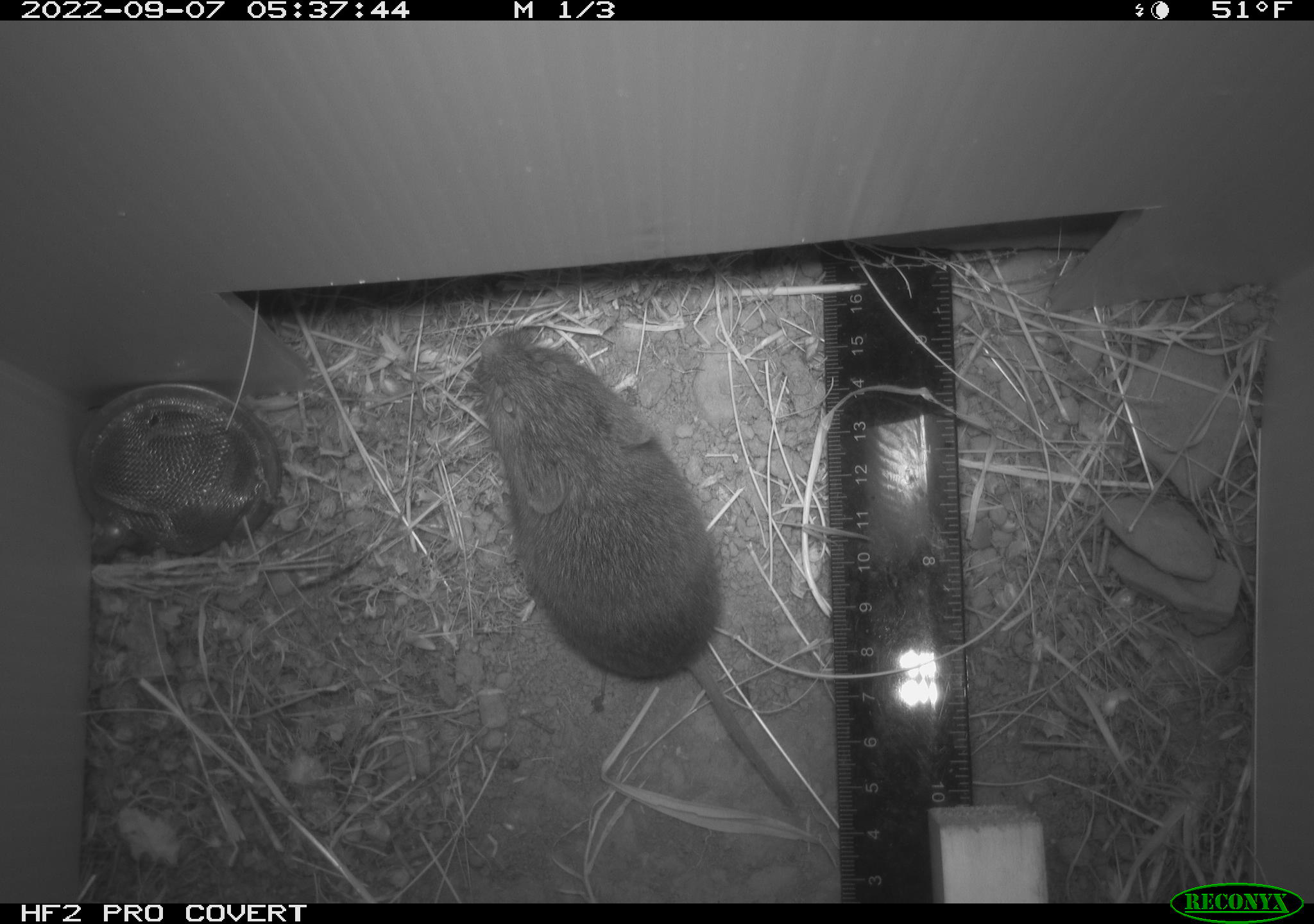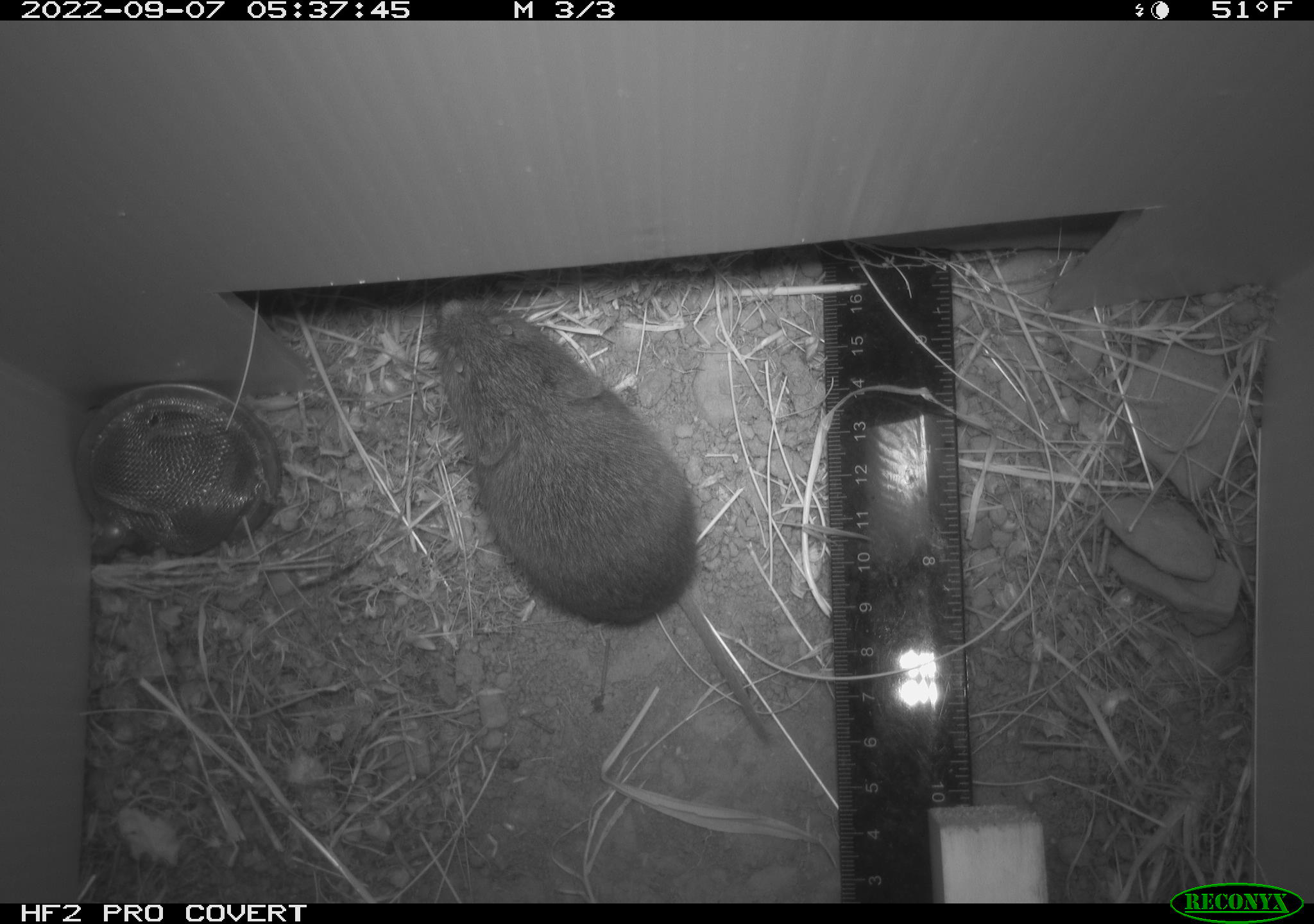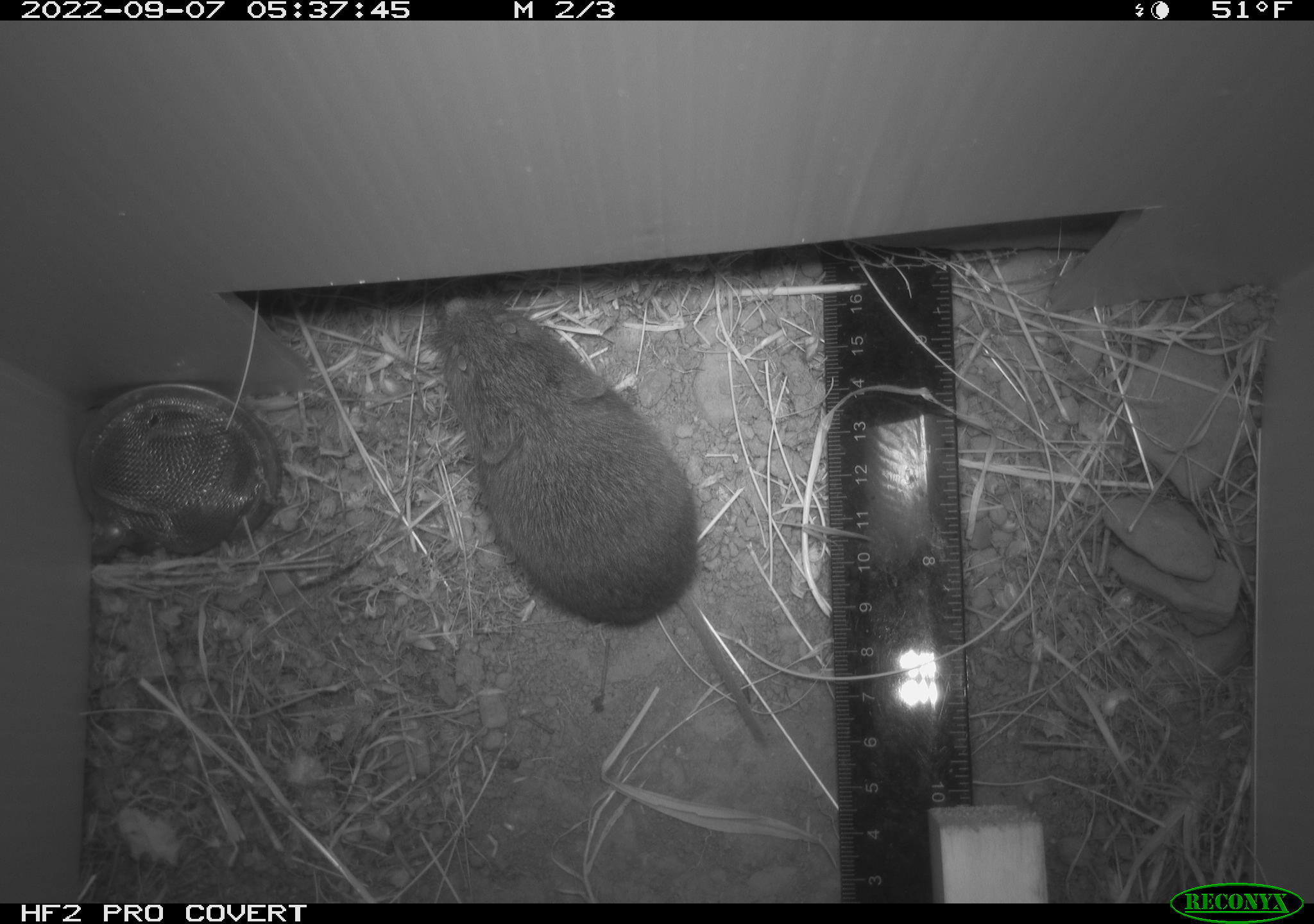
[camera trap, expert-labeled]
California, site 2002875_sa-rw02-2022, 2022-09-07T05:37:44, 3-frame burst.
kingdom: Animalia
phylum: Chordata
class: Mammalia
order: Rodentia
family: Cricetidae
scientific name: Arvicolinae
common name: voles, lemmings, and muskrats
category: arvicolinae subfamily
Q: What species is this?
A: Arvicolinae subfamily (voles, lemmings, and muskrats) (Arvicolinae).